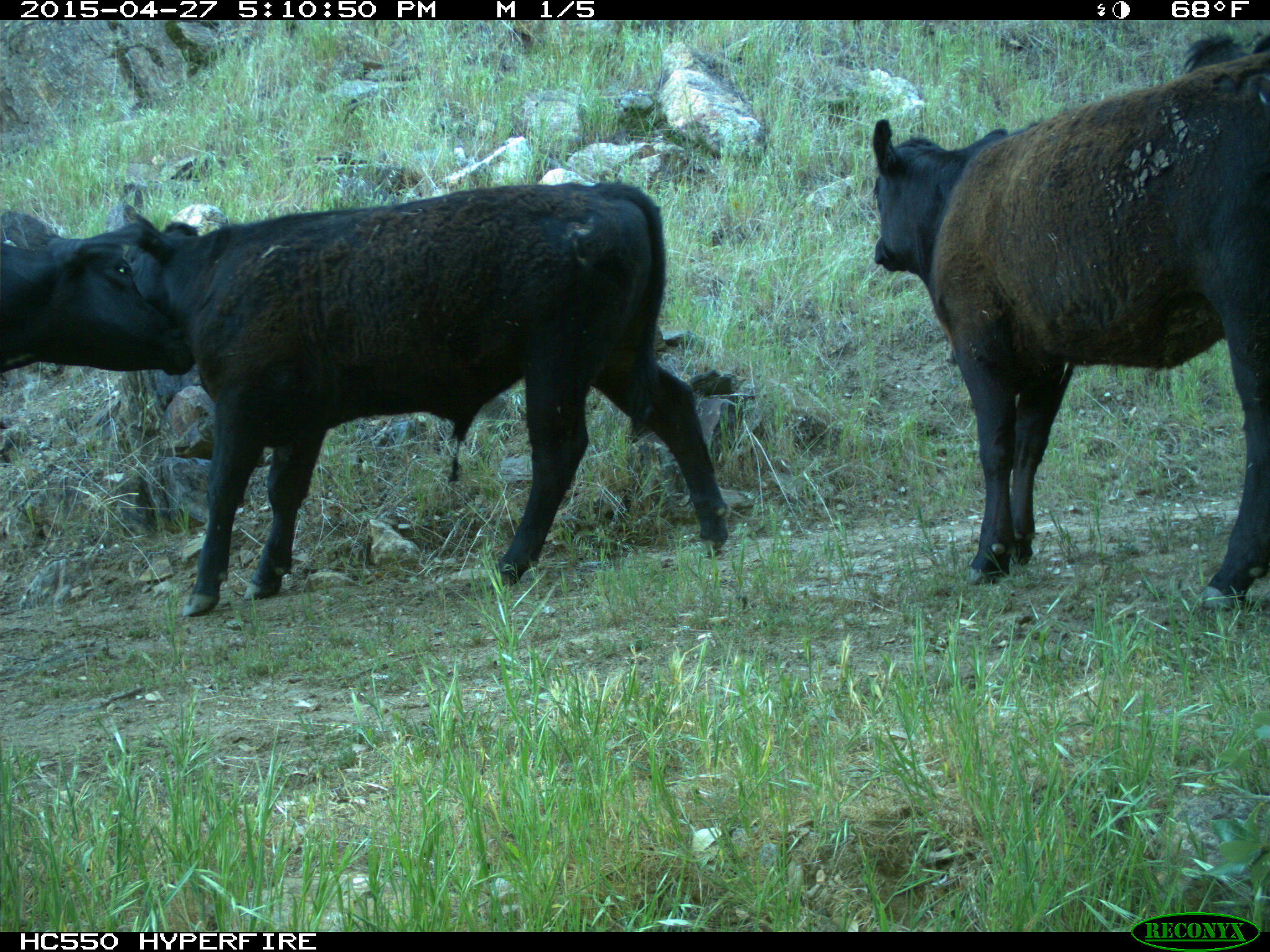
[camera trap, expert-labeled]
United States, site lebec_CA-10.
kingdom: Animalia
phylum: Chordata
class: Mammalia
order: Artiodactyla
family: Bovidae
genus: Bos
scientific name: Bos taurus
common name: domestic cow